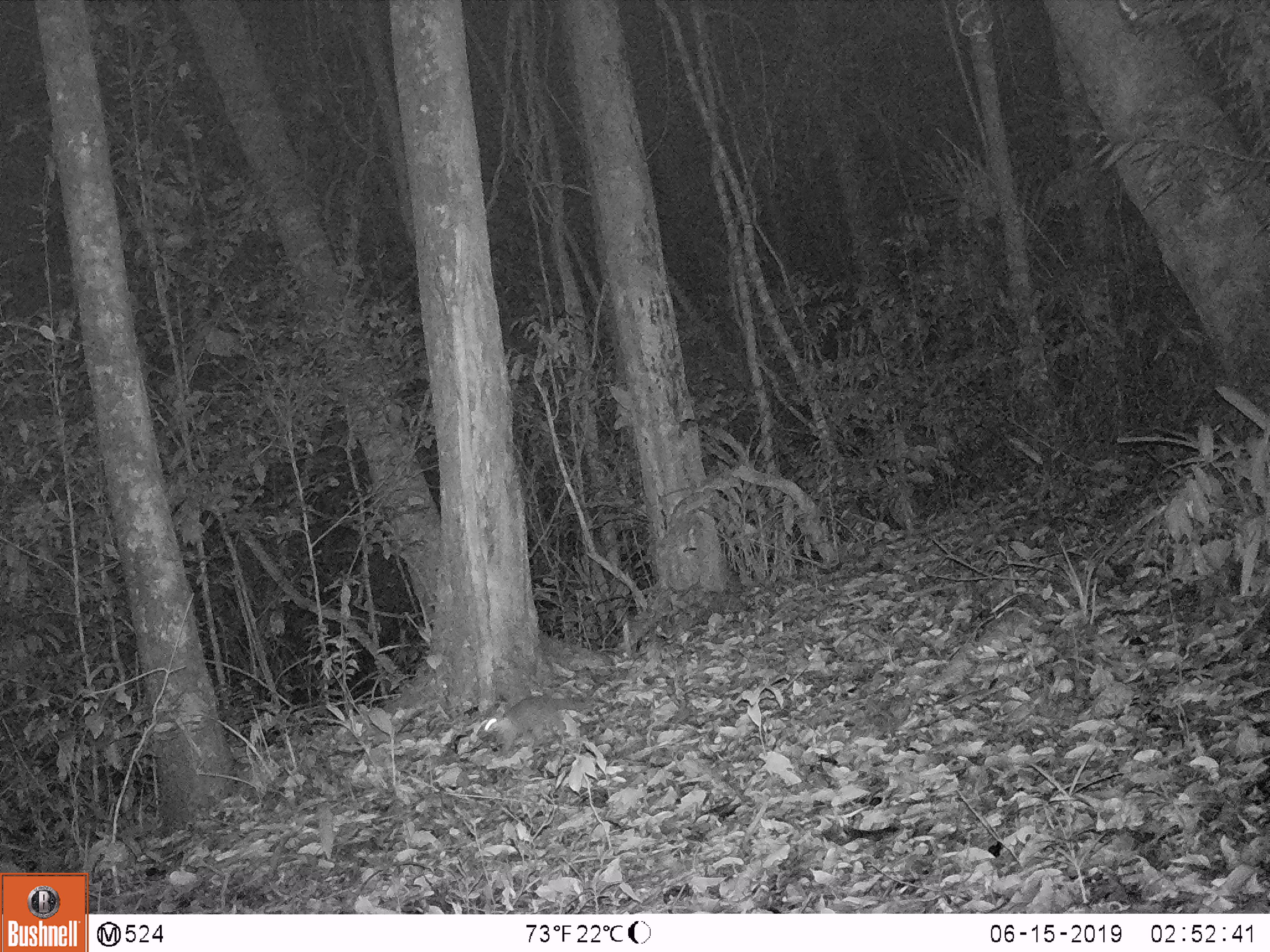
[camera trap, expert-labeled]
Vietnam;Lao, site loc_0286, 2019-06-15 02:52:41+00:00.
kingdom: Animalia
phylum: Chordata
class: Mammalia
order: Carnivora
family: Mustelidae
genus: Melogale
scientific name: Melogale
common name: ferret badger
Ferret badger (Melogale). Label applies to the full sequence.